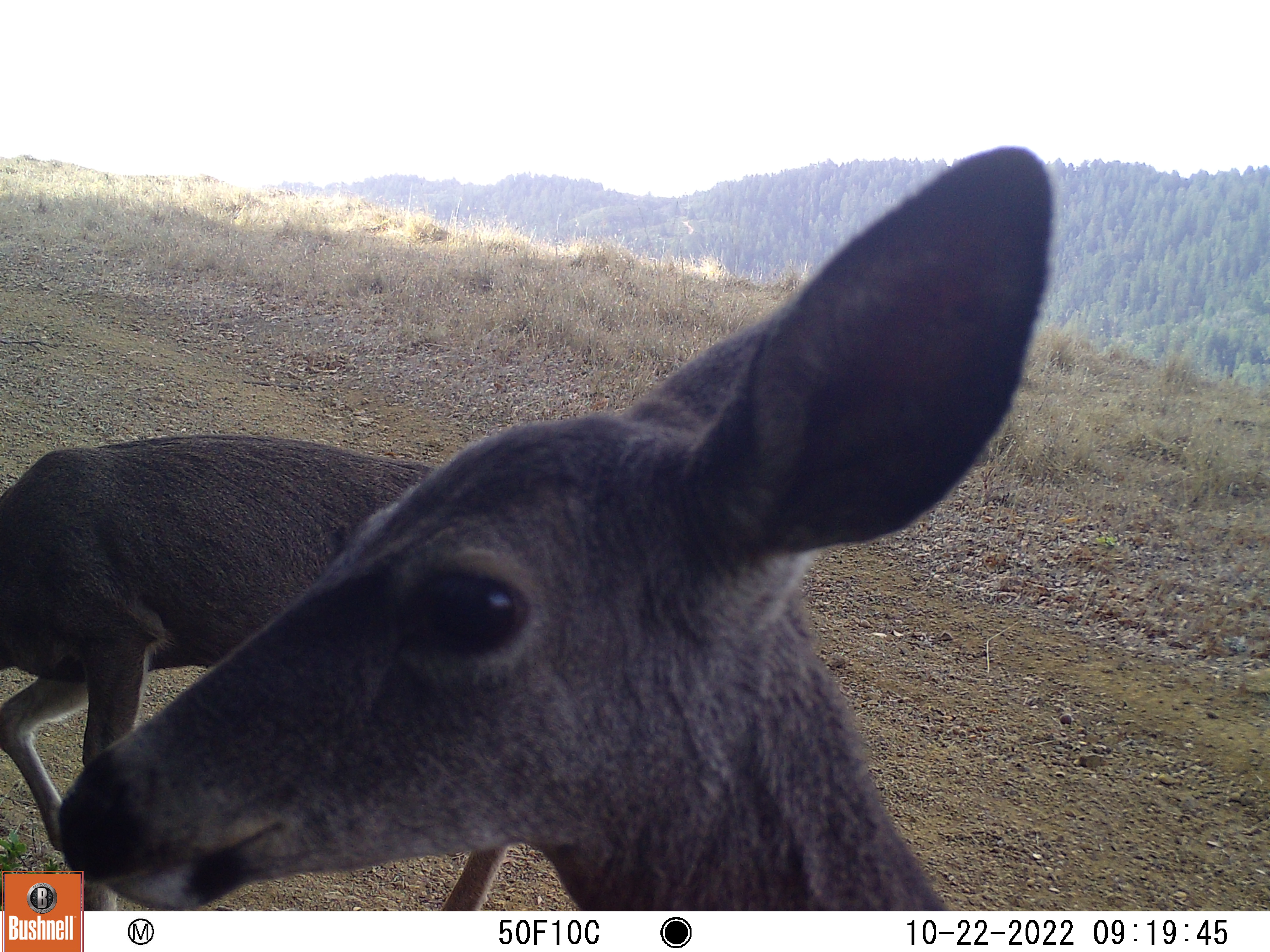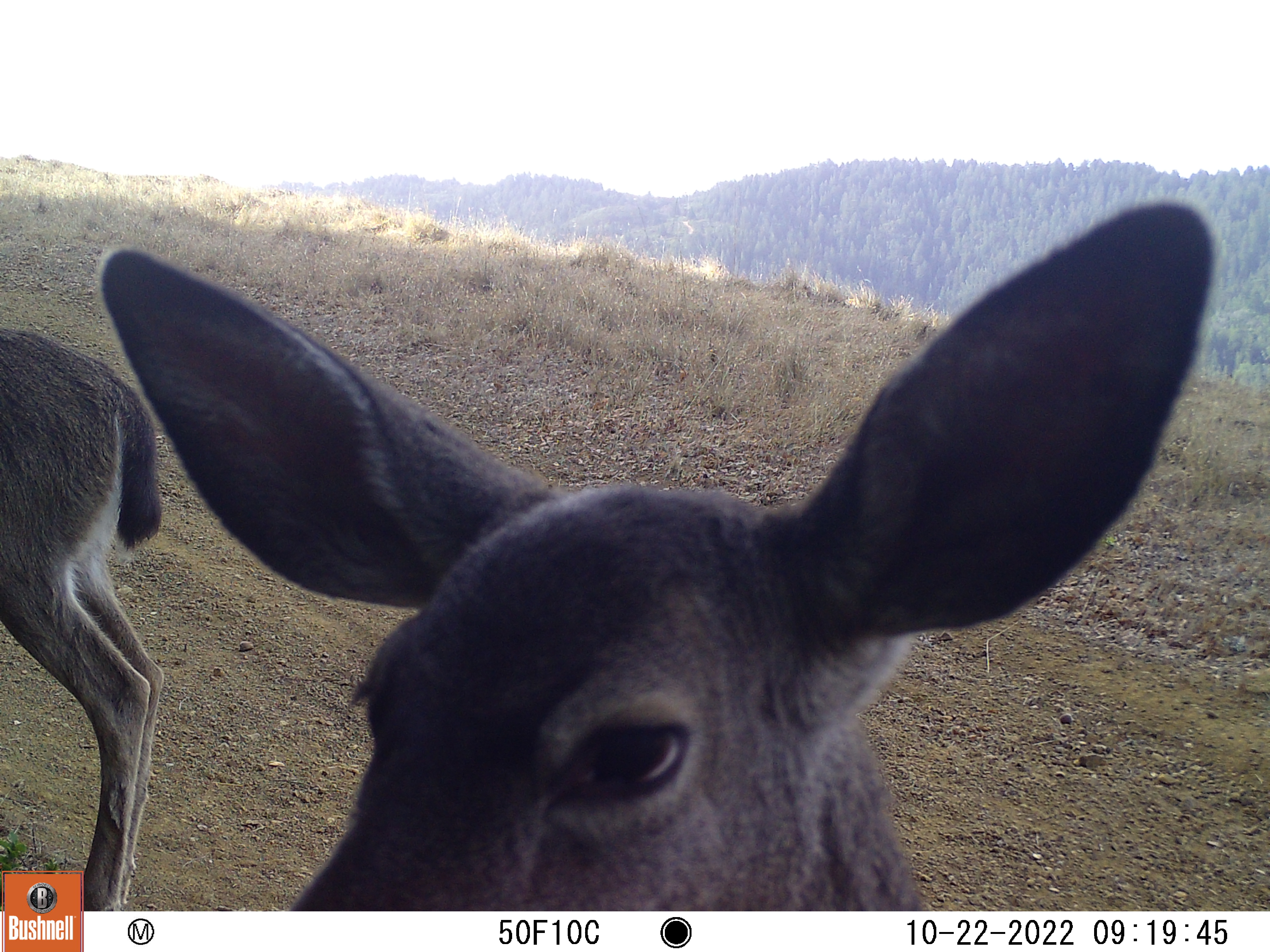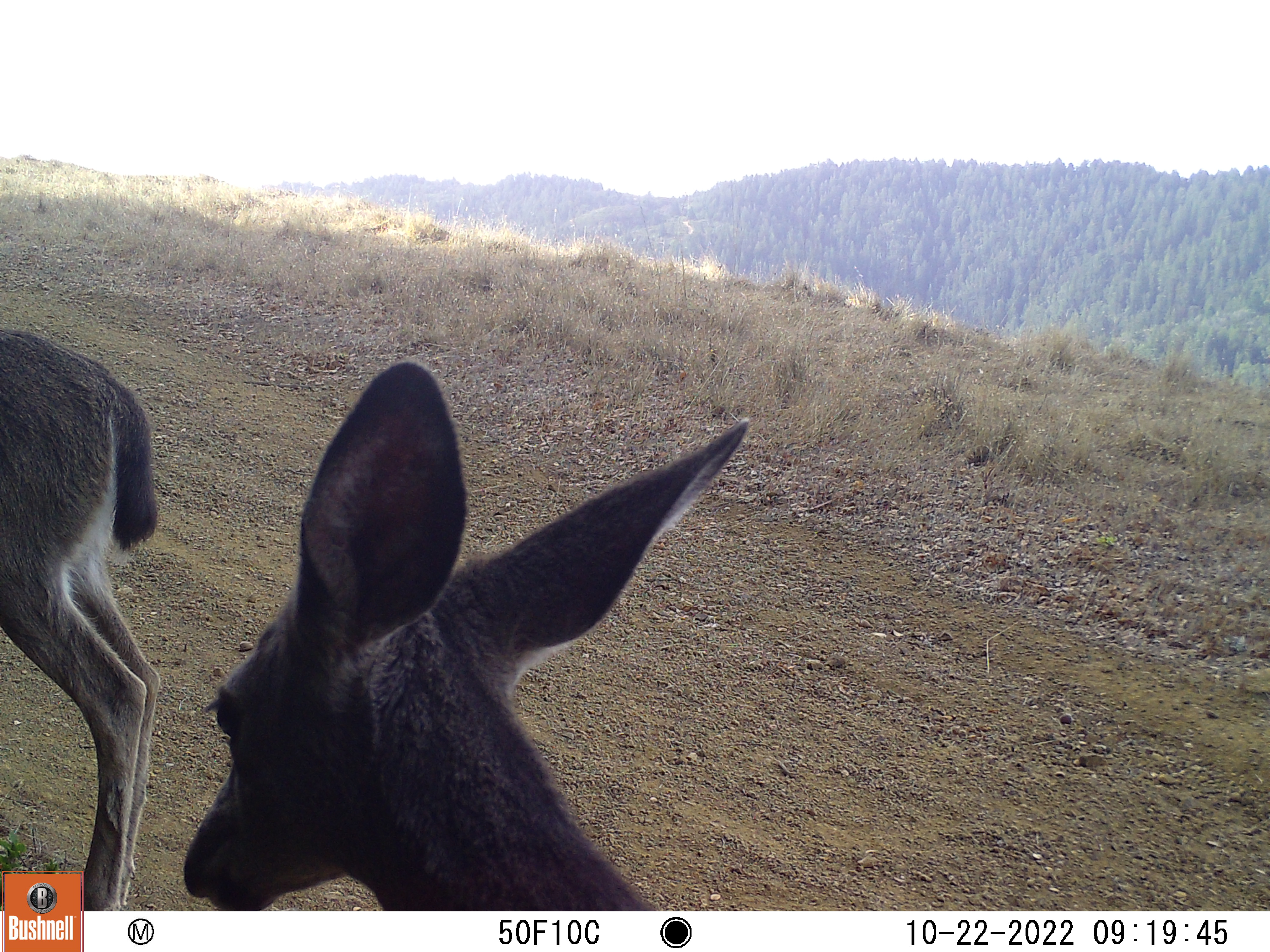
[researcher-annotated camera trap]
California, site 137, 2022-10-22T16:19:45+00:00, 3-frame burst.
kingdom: Animalia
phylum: Chordata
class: Mammalia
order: Artiodactyla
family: Cervidae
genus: Odocoileus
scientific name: Odocoileus hemionus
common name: mule deer